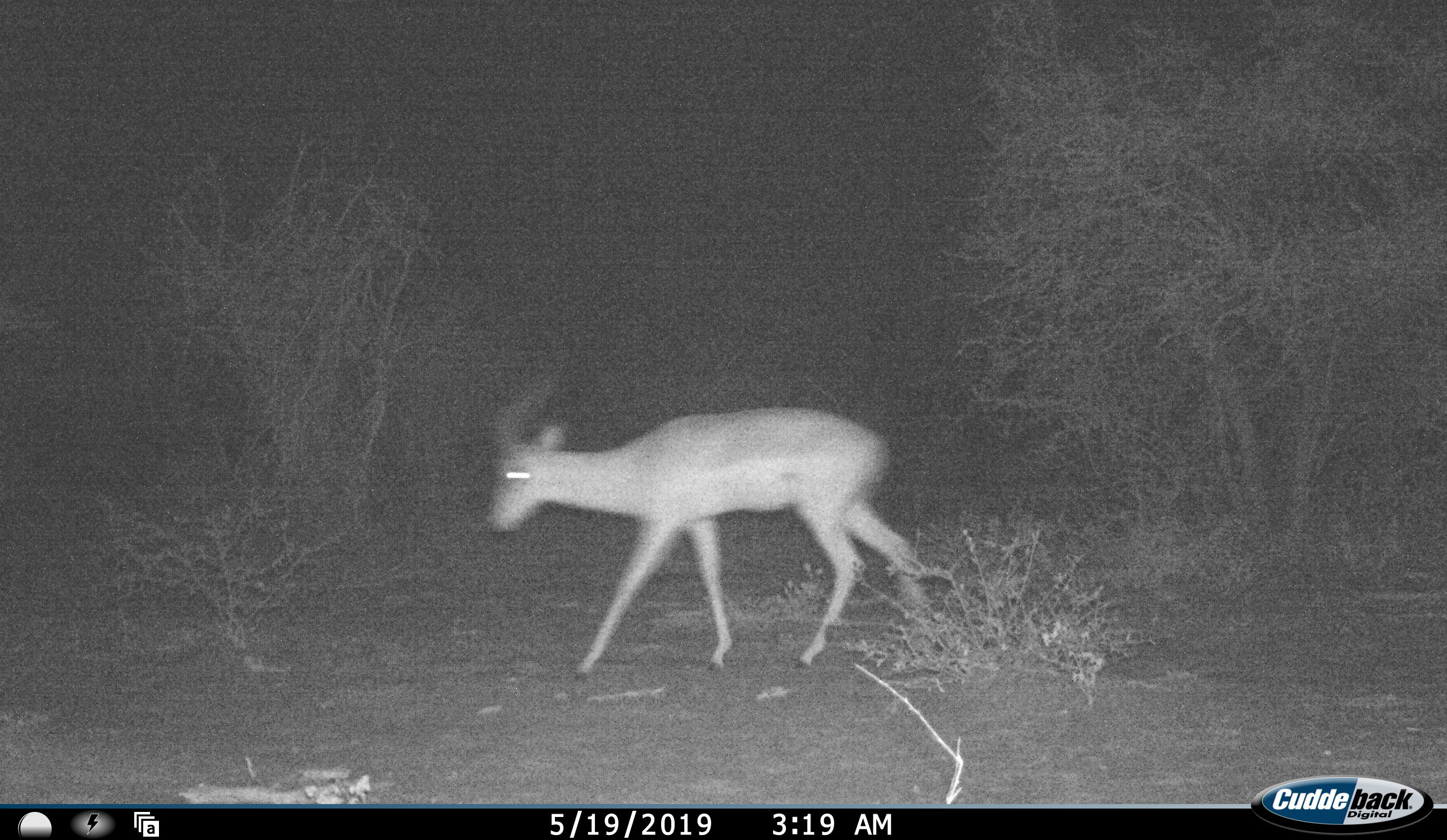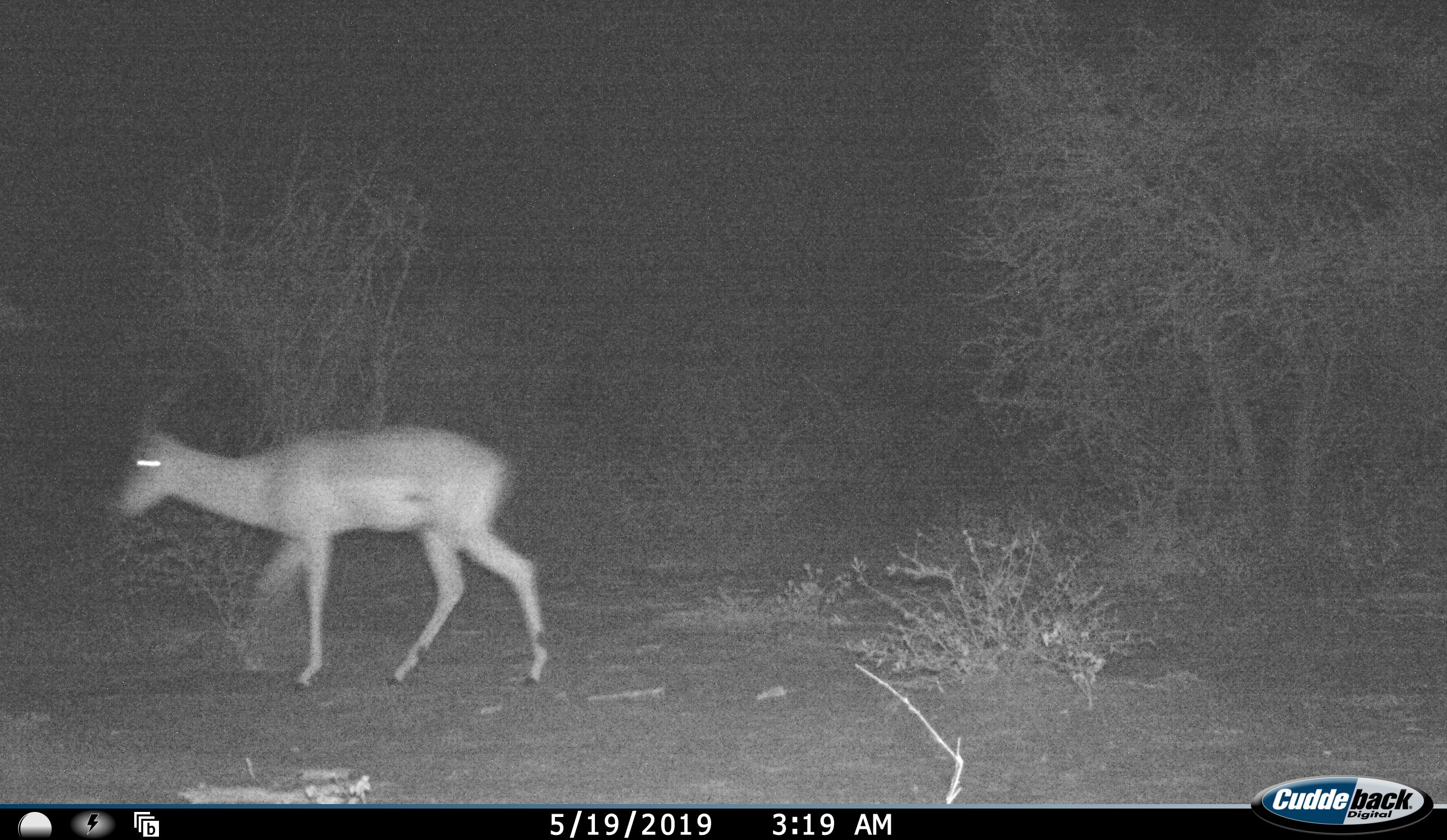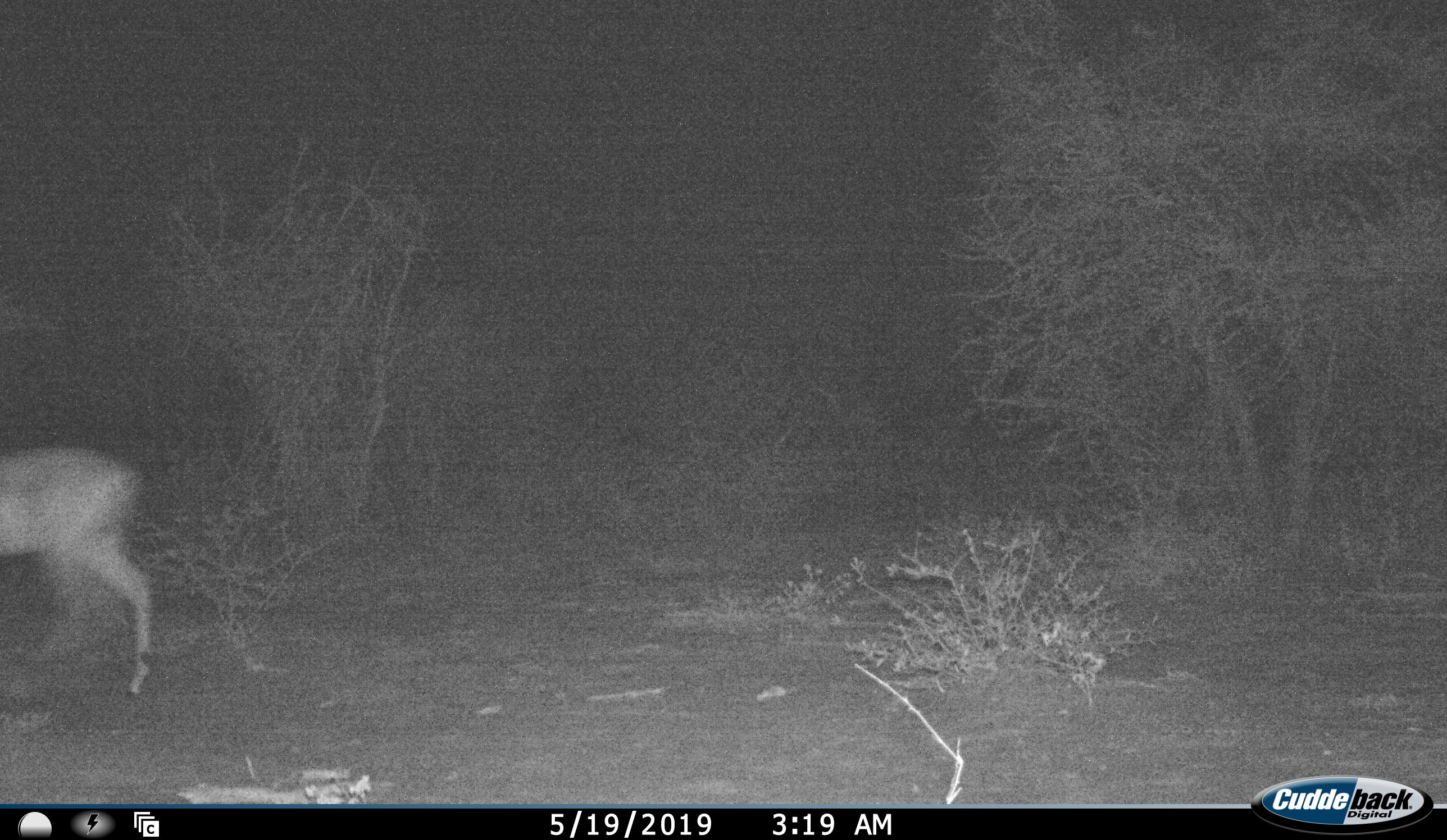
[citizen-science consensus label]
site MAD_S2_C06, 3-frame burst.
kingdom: Animalia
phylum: Chordata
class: Mammalia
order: Artiodactyla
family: Bovidae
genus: Aepyceros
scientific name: Aepyceros melampus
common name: impala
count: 1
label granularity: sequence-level